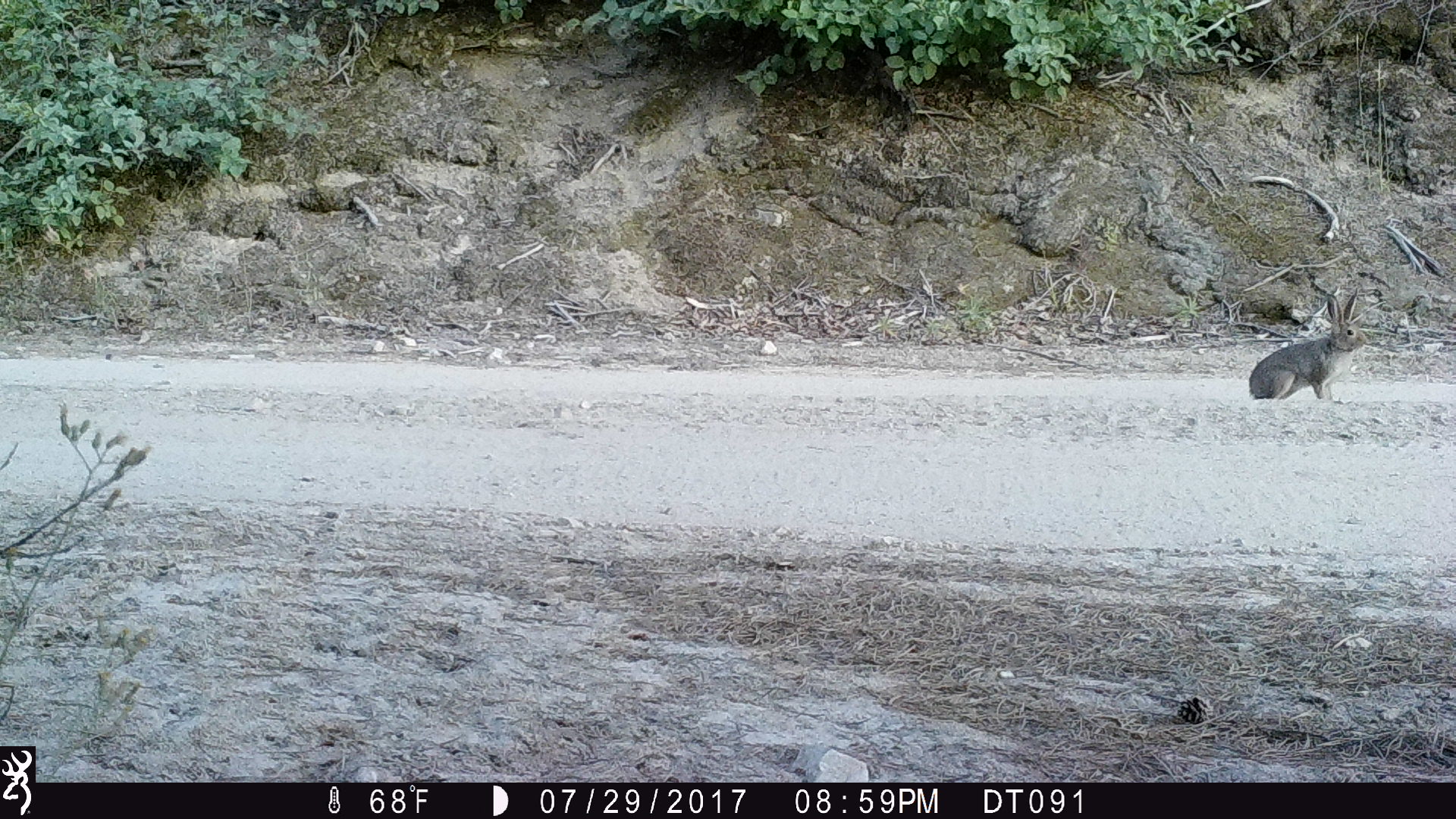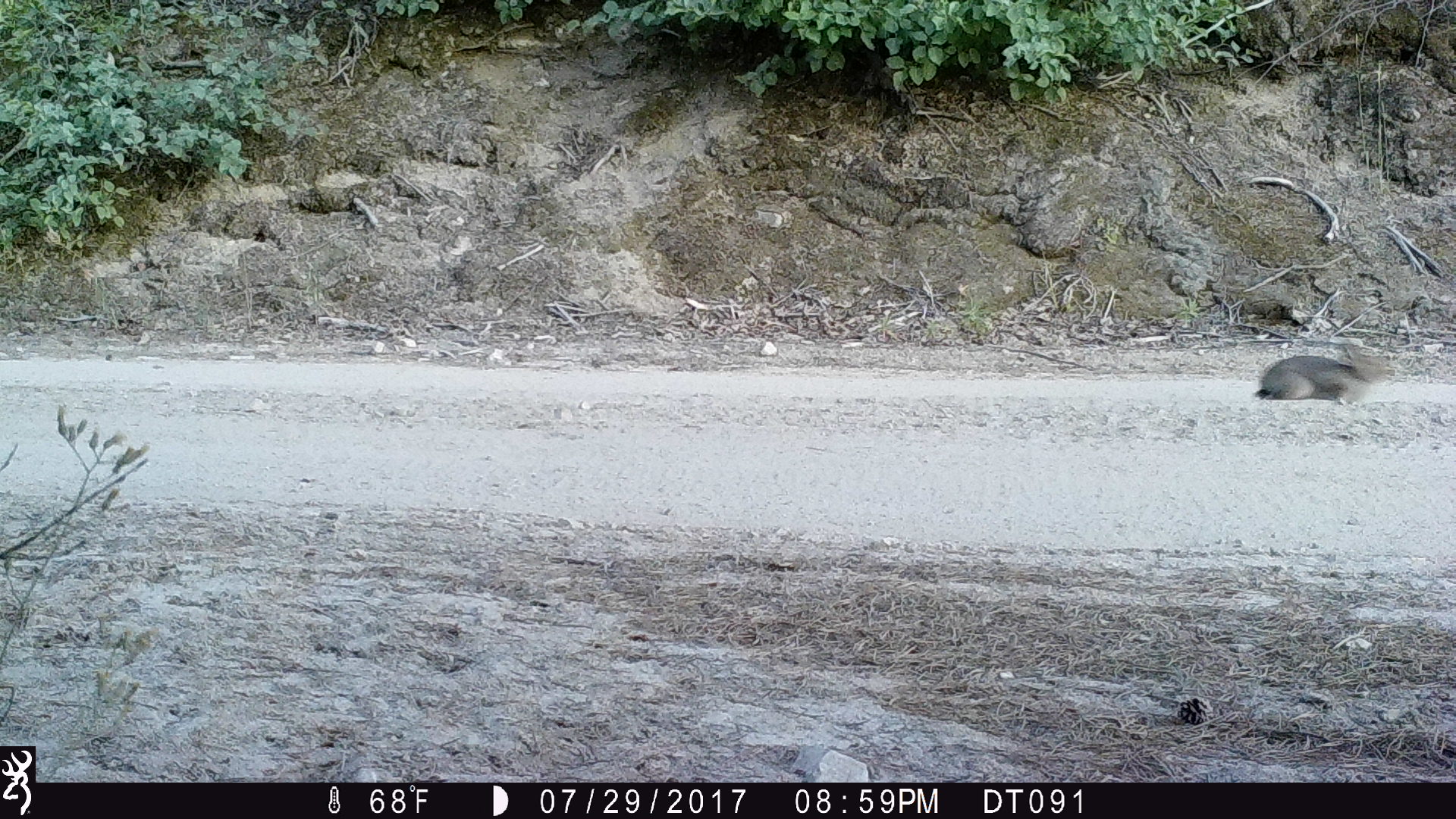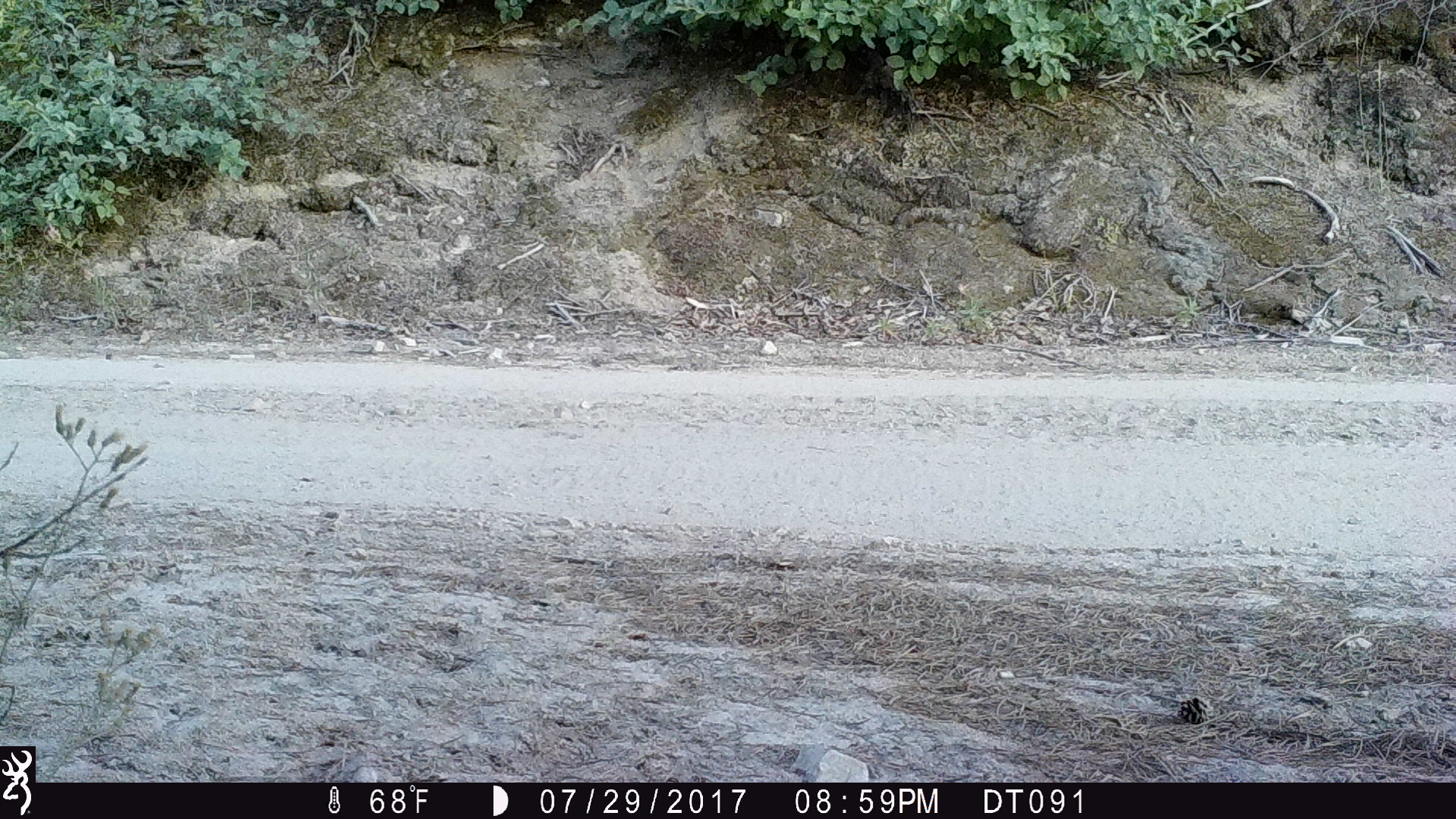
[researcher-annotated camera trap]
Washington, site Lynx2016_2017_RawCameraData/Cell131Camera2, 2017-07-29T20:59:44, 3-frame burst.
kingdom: Animalia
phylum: Chordata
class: Mammalia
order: Lagomorpha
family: Leporidae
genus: Lepus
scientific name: Lepus americanus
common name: snowshoe hare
Lepus americanus (snowshoe hare). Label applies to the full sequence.